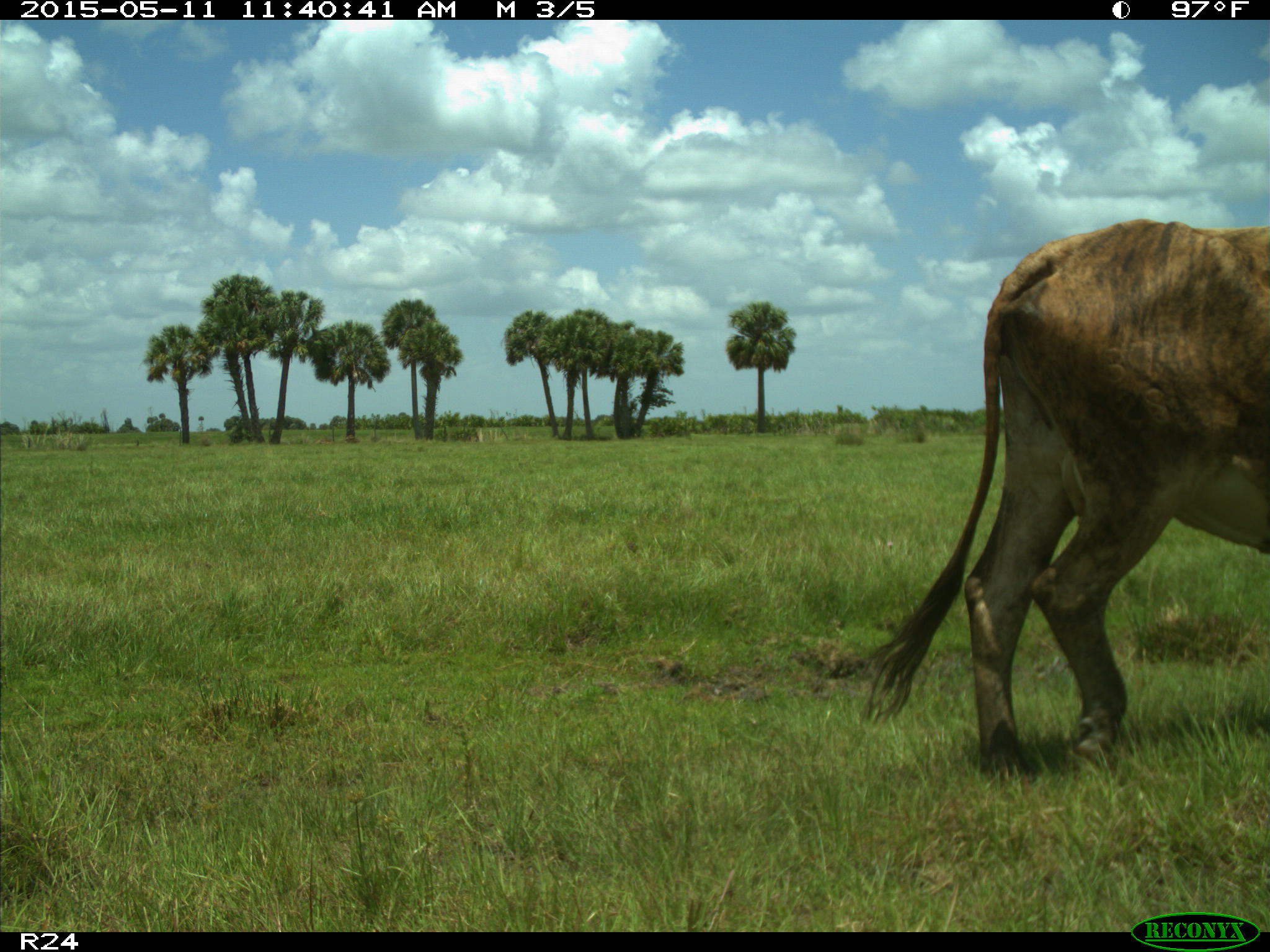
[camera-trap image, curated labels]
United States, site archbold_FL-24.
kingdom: Animalia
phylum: Chordata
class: Mammalia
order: Artiodactyla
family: Bovidae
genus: Bos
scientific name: Bos taurus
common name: domestic cow